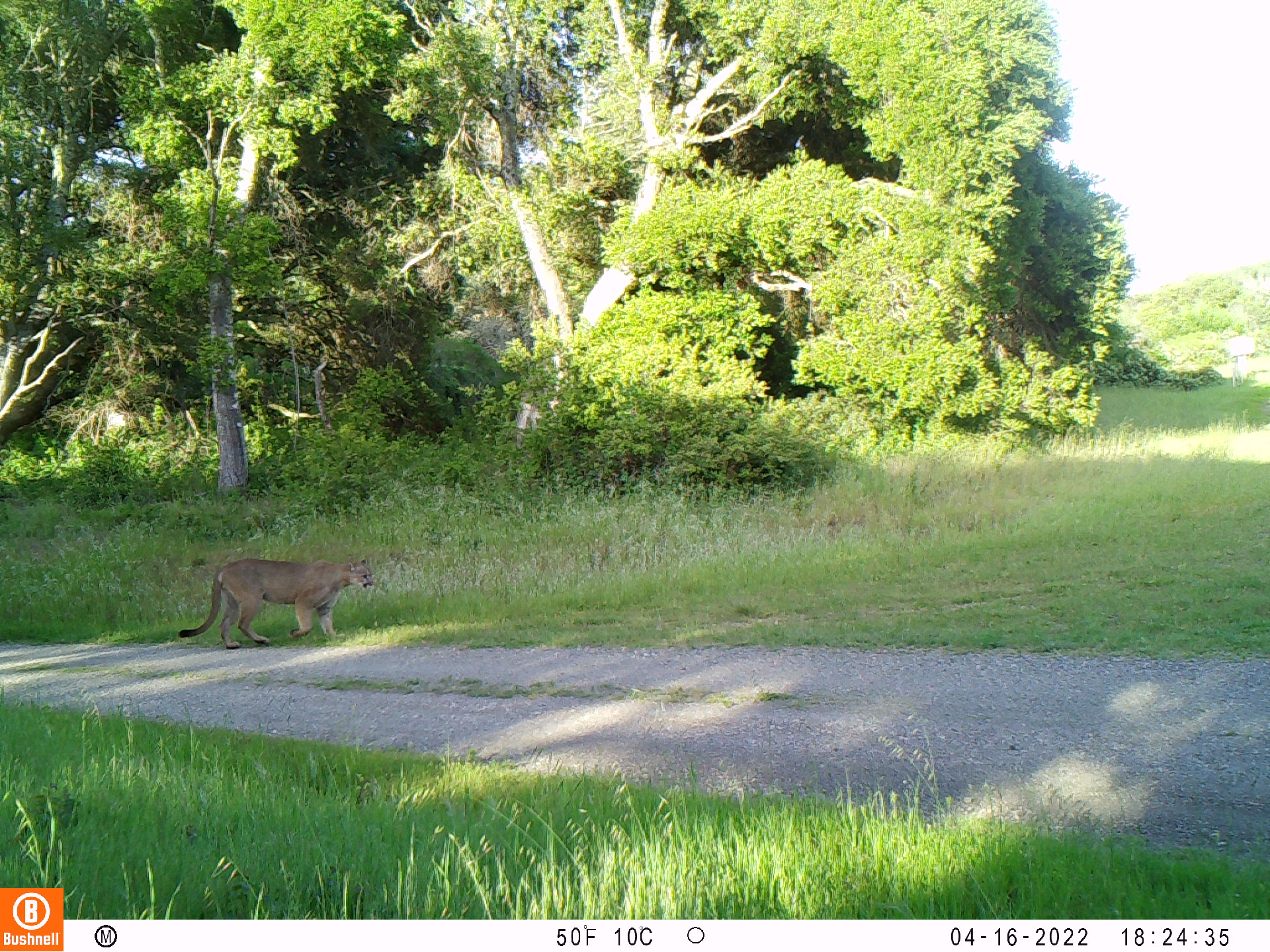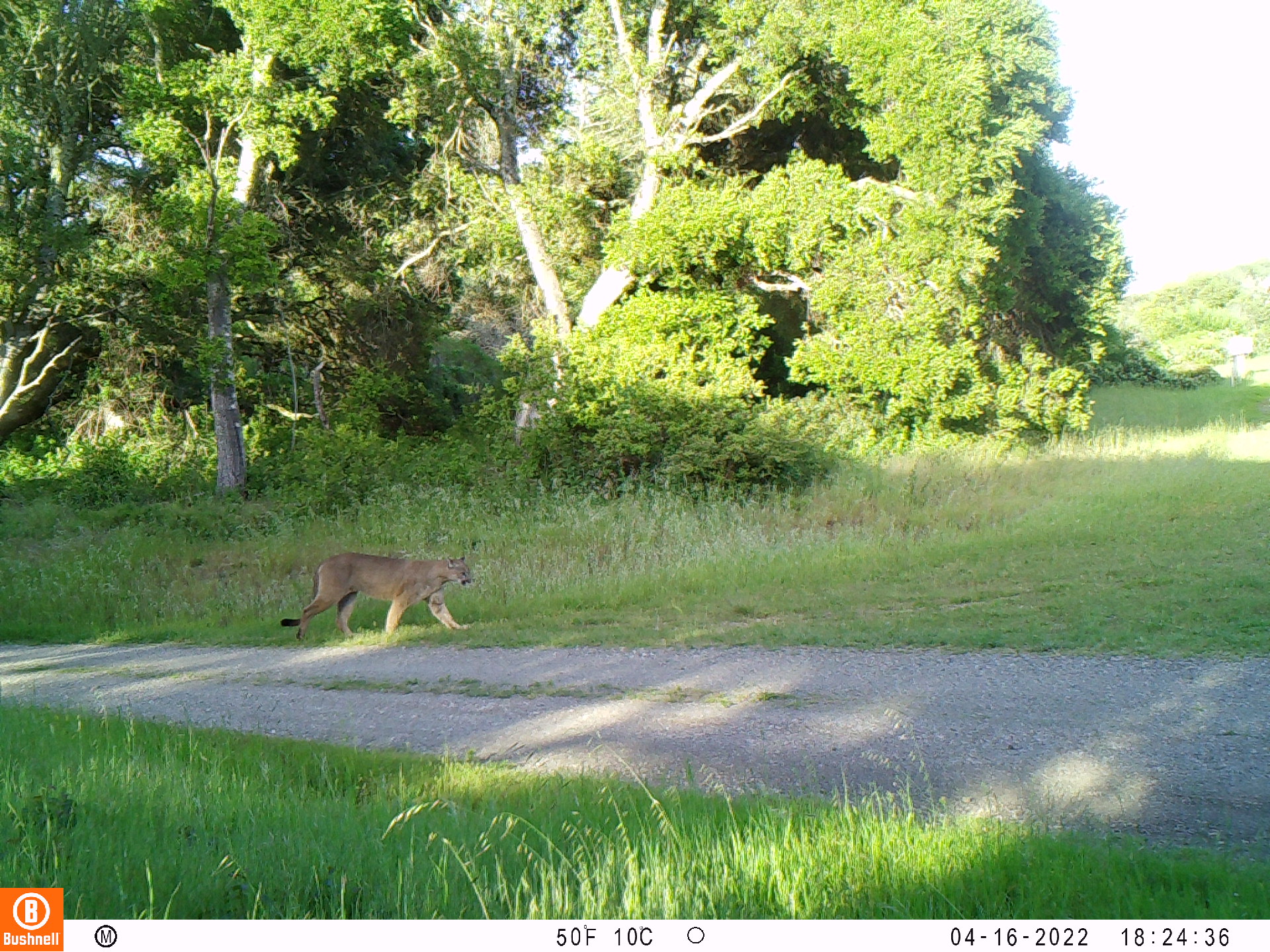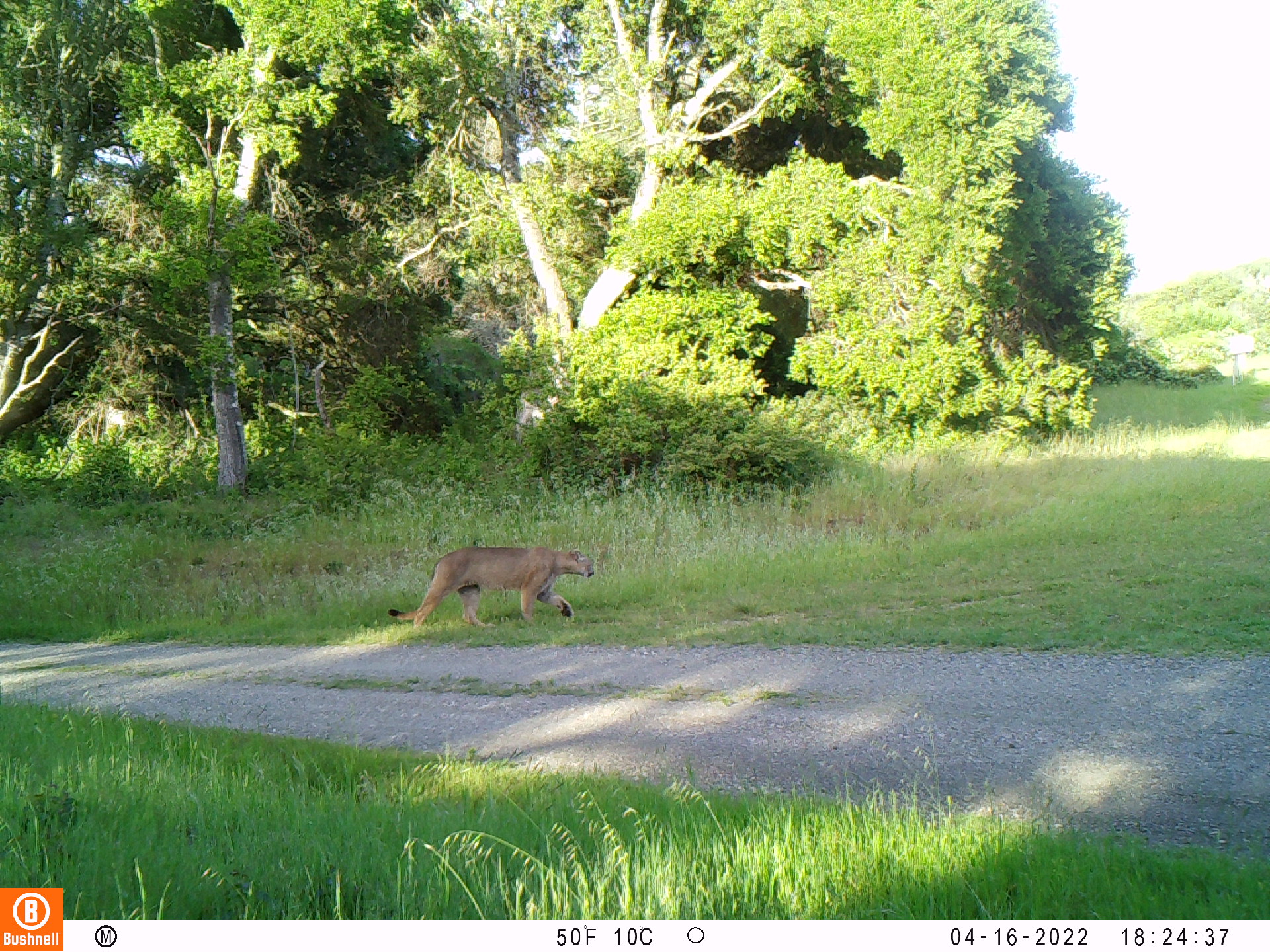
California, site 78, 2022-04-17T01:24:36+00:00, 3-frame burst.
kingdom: Animalia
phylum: Chordata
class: Mammalia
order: Carnivora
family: Felidae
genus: Puma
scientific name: Puma concolor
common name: puma